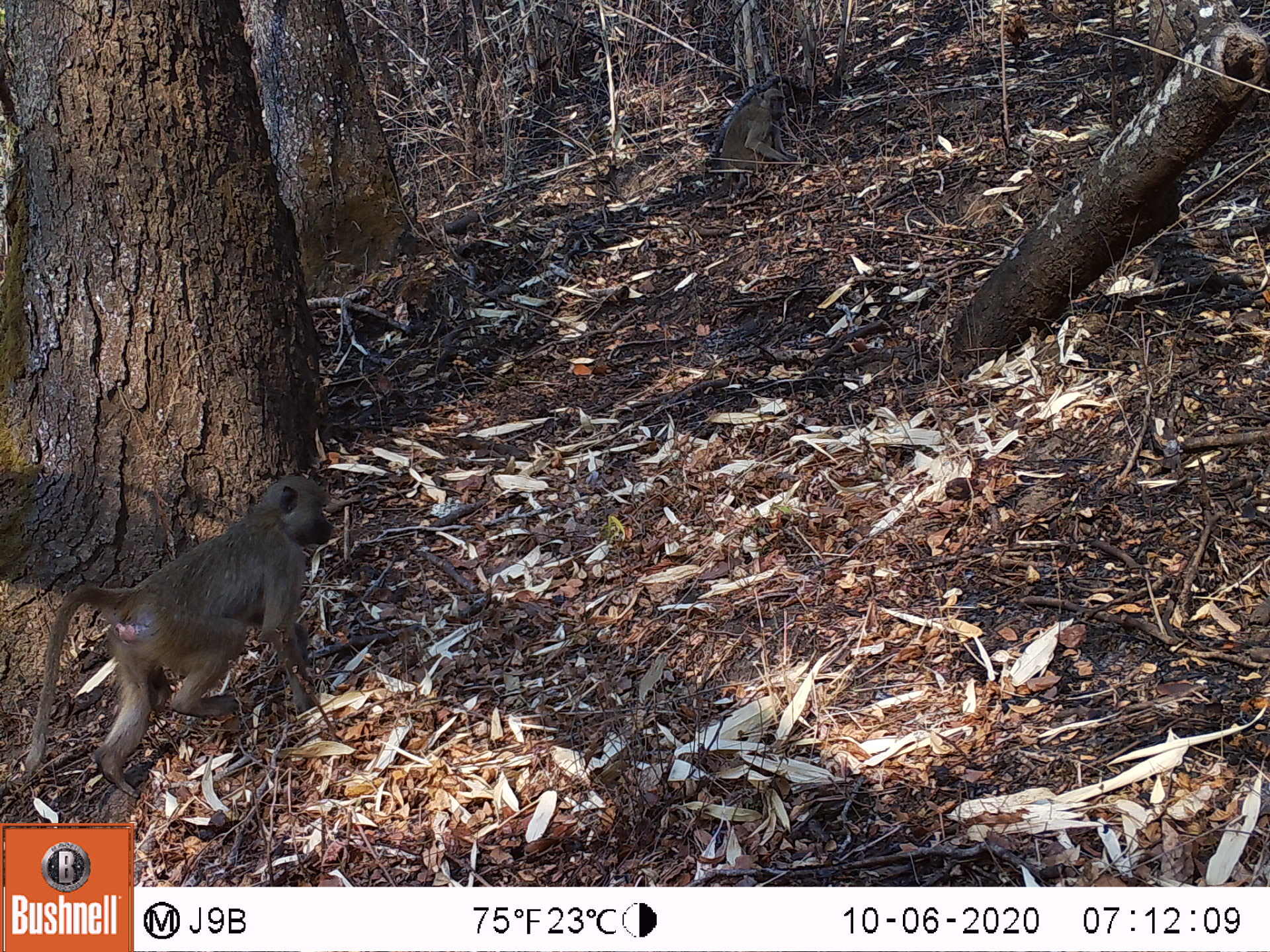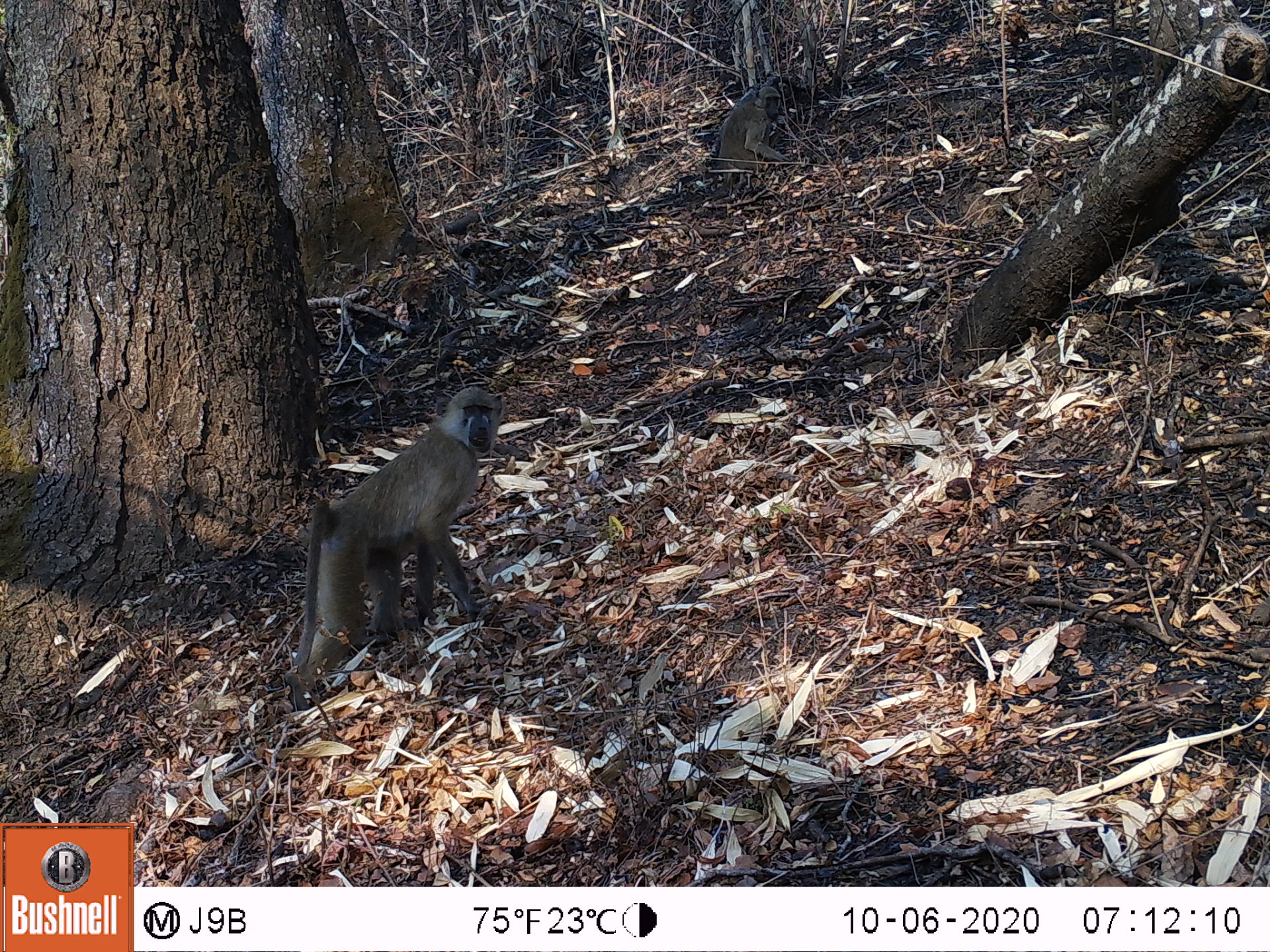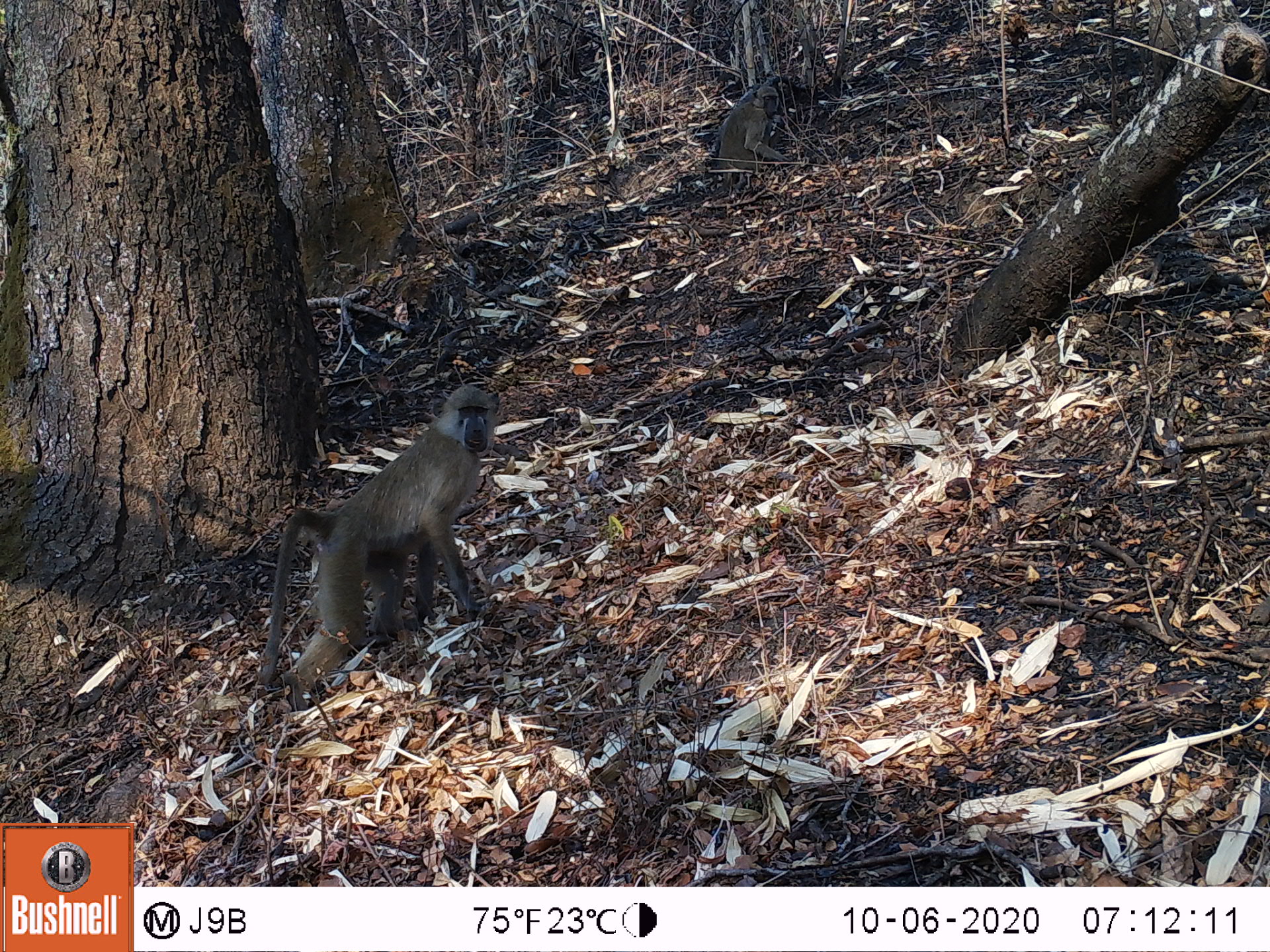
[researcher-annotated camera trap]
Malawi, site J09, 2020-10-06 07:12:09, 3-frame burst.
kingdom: Animalia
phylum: Chordata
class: Mammalia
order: Primates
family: Cercopithecidae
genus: Papio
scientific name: Papio cynocephalus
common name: yellow baboon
Yellow baboon (Papio cynocephalus), count 2.